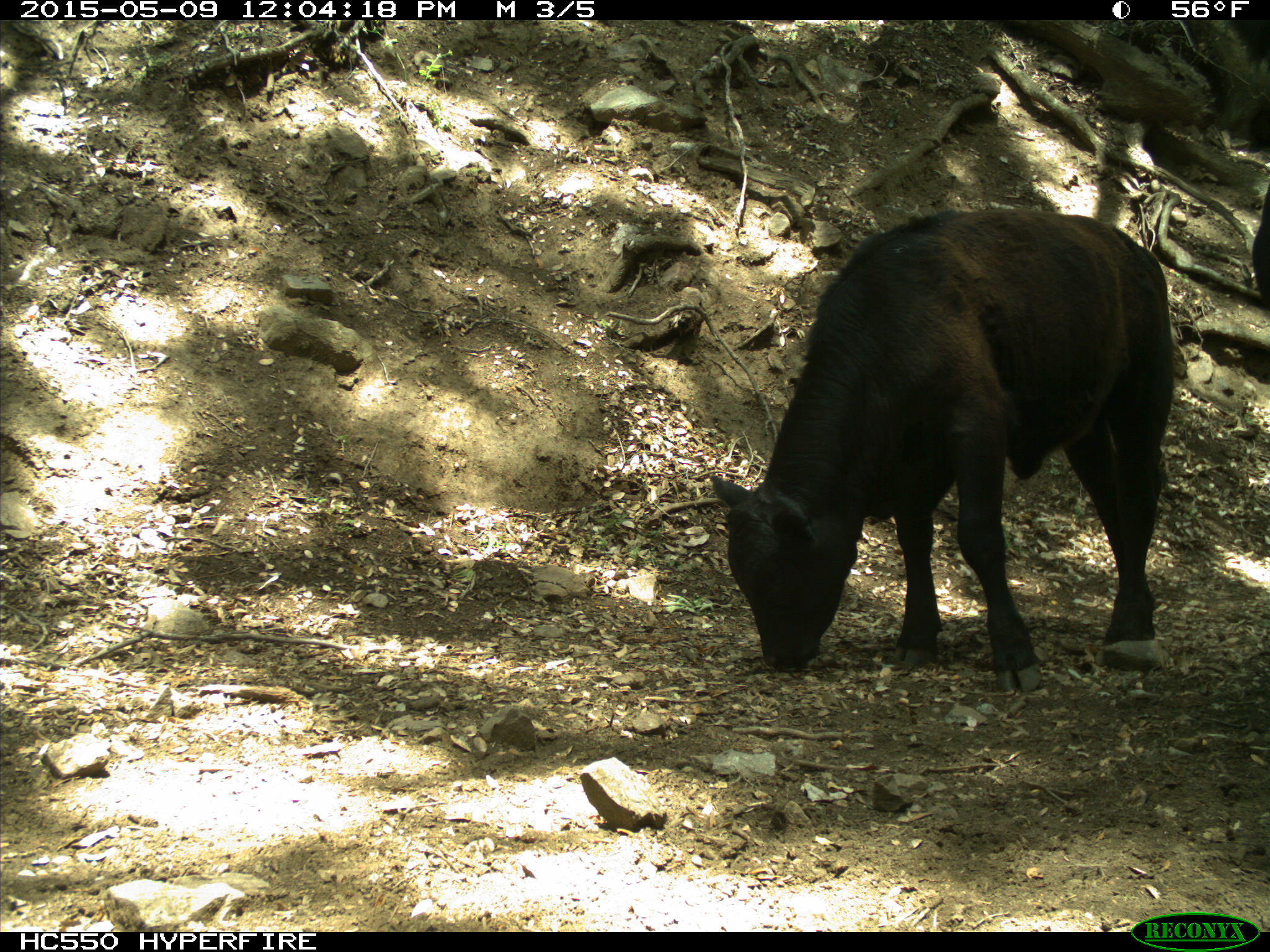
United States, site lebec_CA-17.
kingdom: Animalia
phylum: Chordata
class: Mammalia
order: Artiodactyla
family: Bovidae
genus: Bos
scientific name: Bos taurus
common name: domestic cow